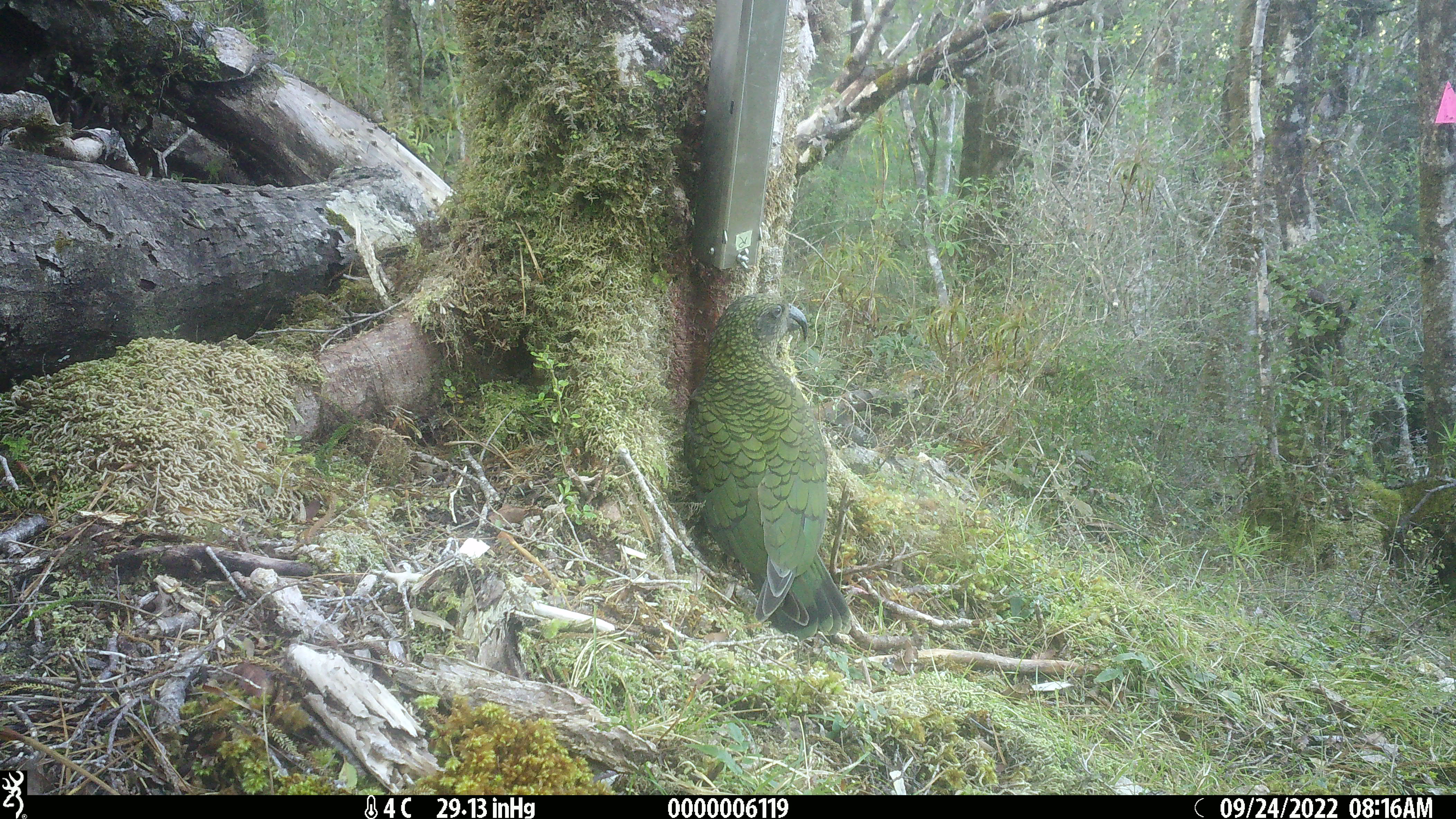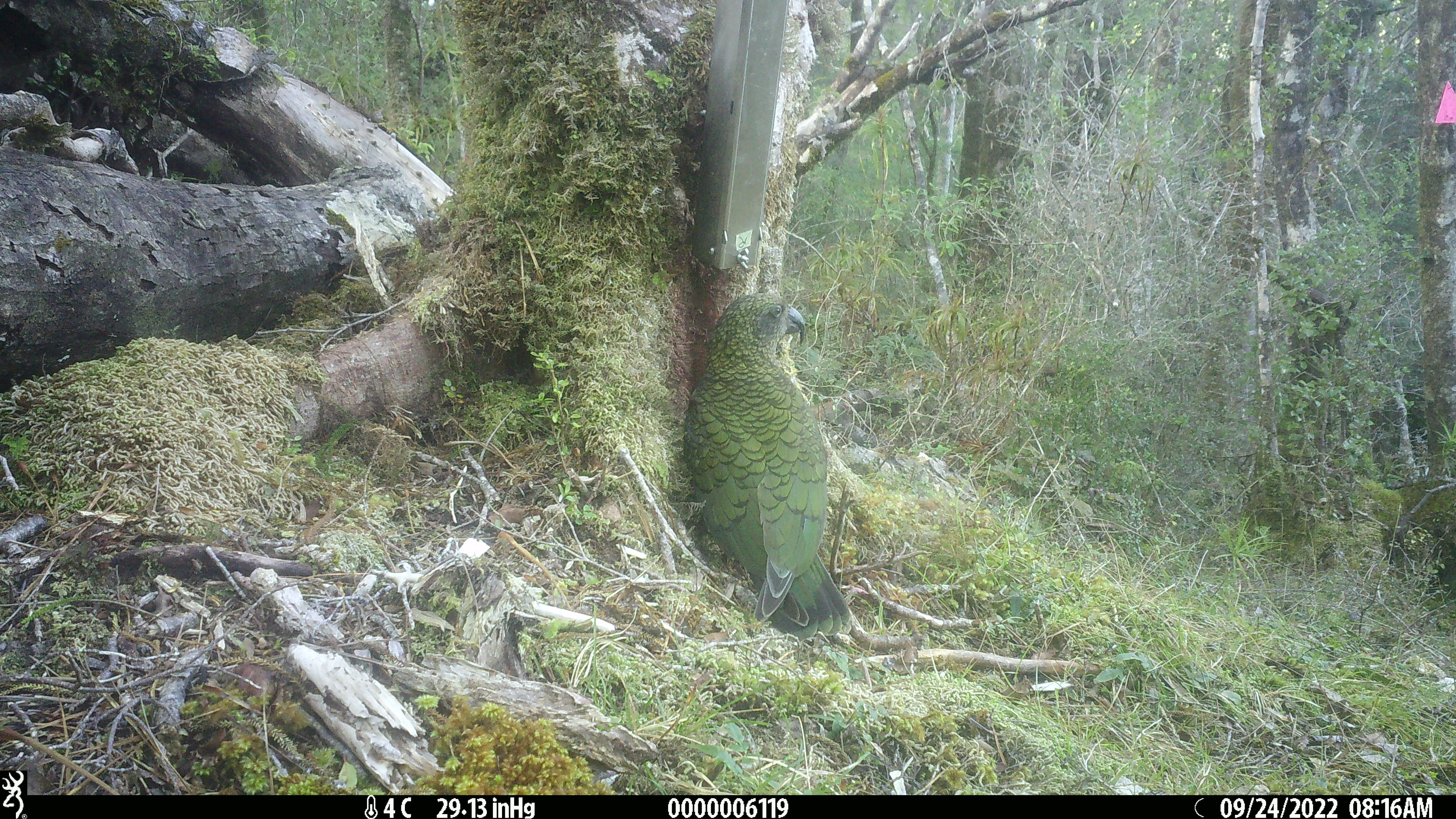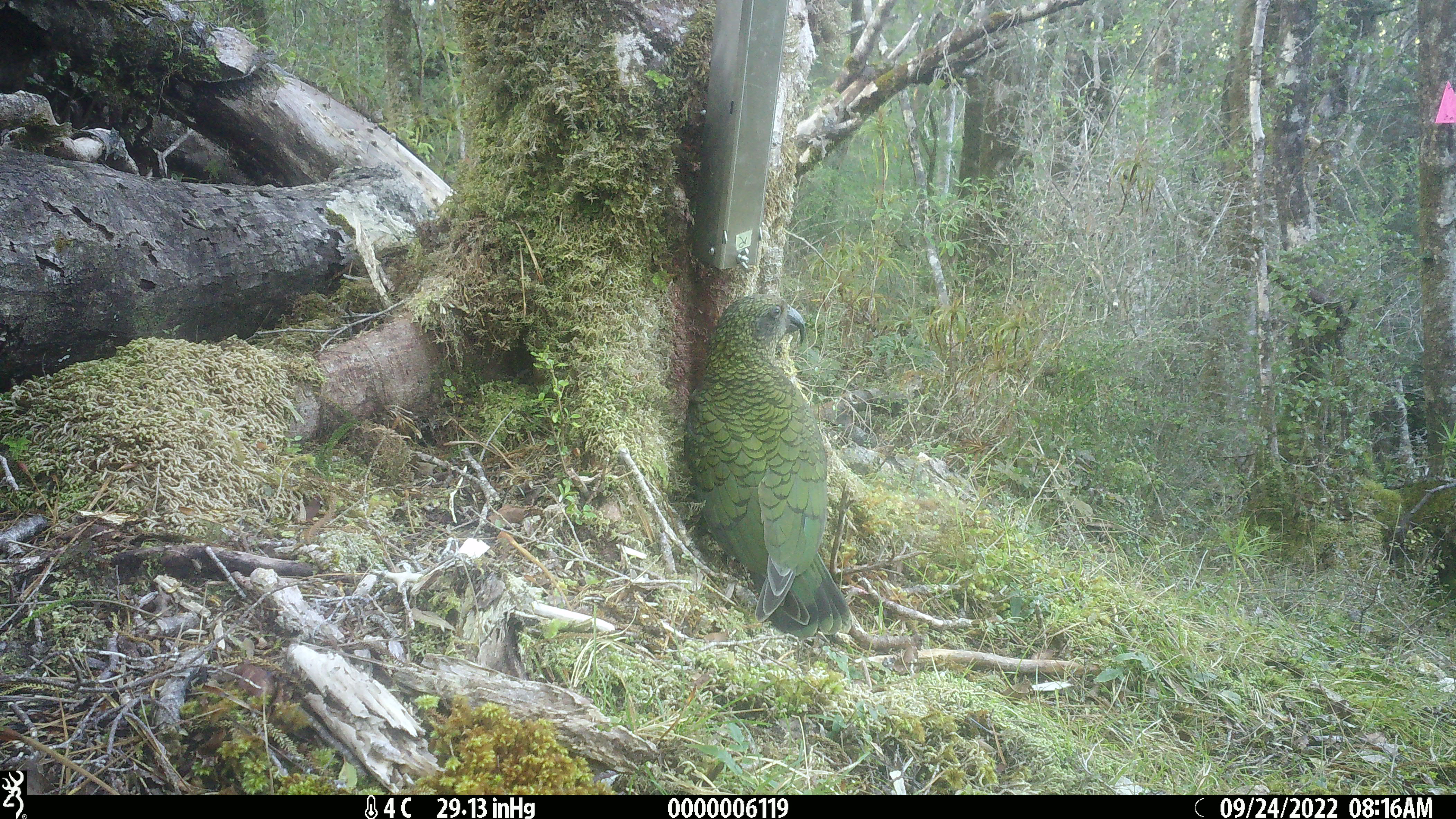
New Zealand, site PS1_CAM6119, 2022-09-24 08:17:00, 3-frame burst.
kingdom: Animalia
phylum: Chordata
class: Aves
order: Psittaciformes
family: Strigopidae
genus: Nestor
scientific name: Nestor notabilis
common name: kea